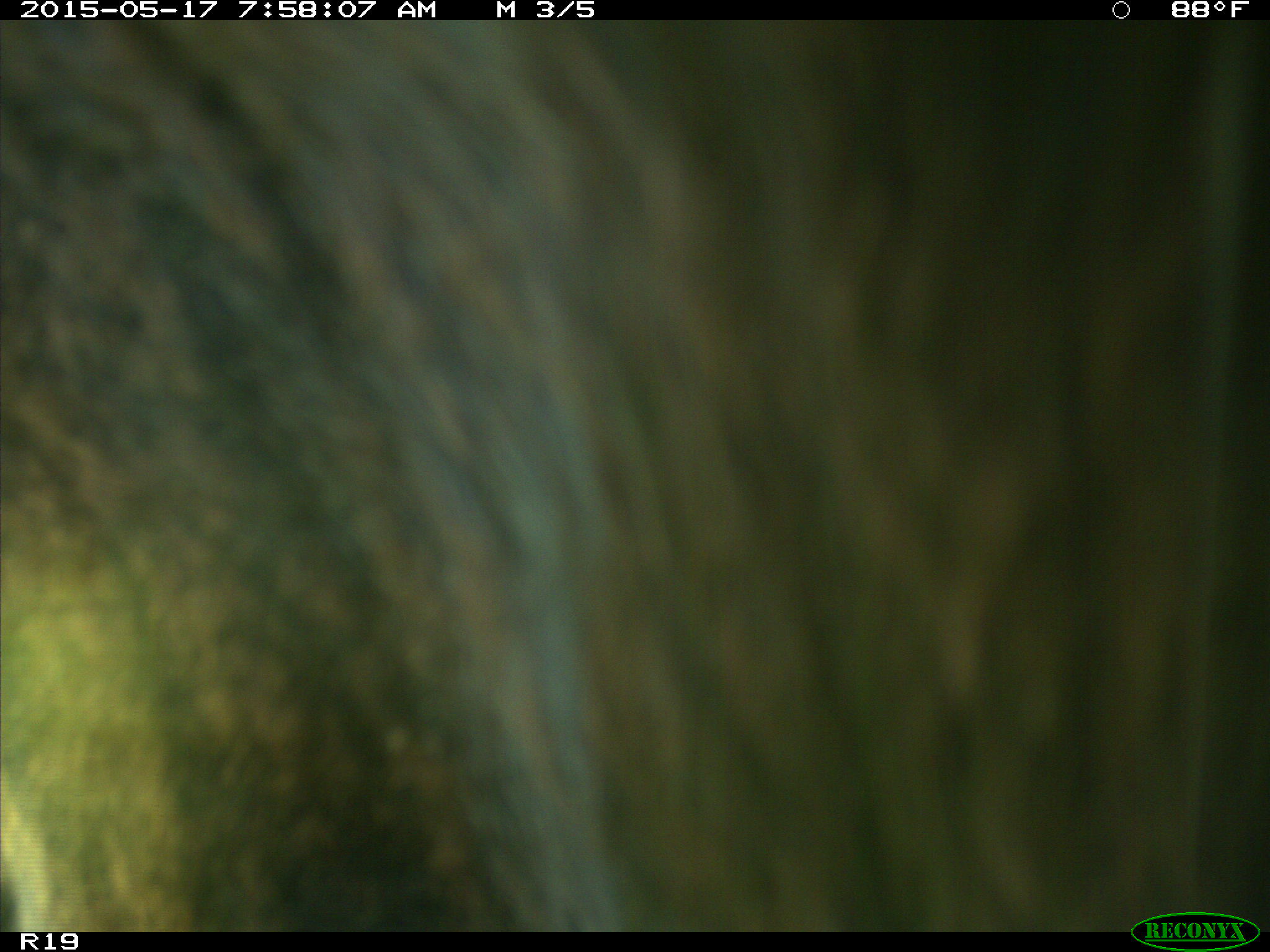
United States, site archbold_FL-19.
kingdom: Animalia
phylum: Chordata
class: Mammalia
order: Artiodactyla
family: Bovidae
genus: Bos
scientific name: Bos taurus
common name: domestic cow